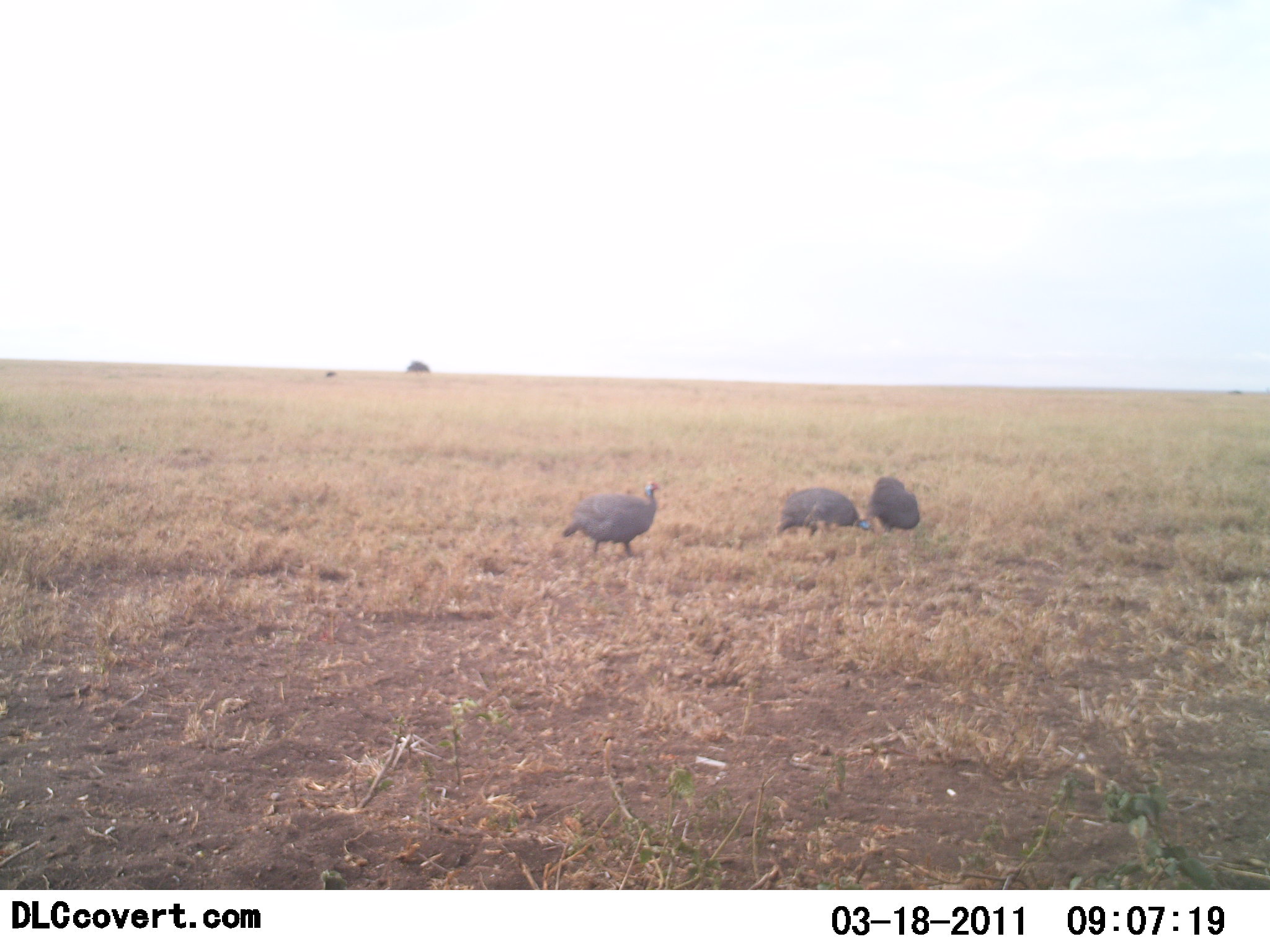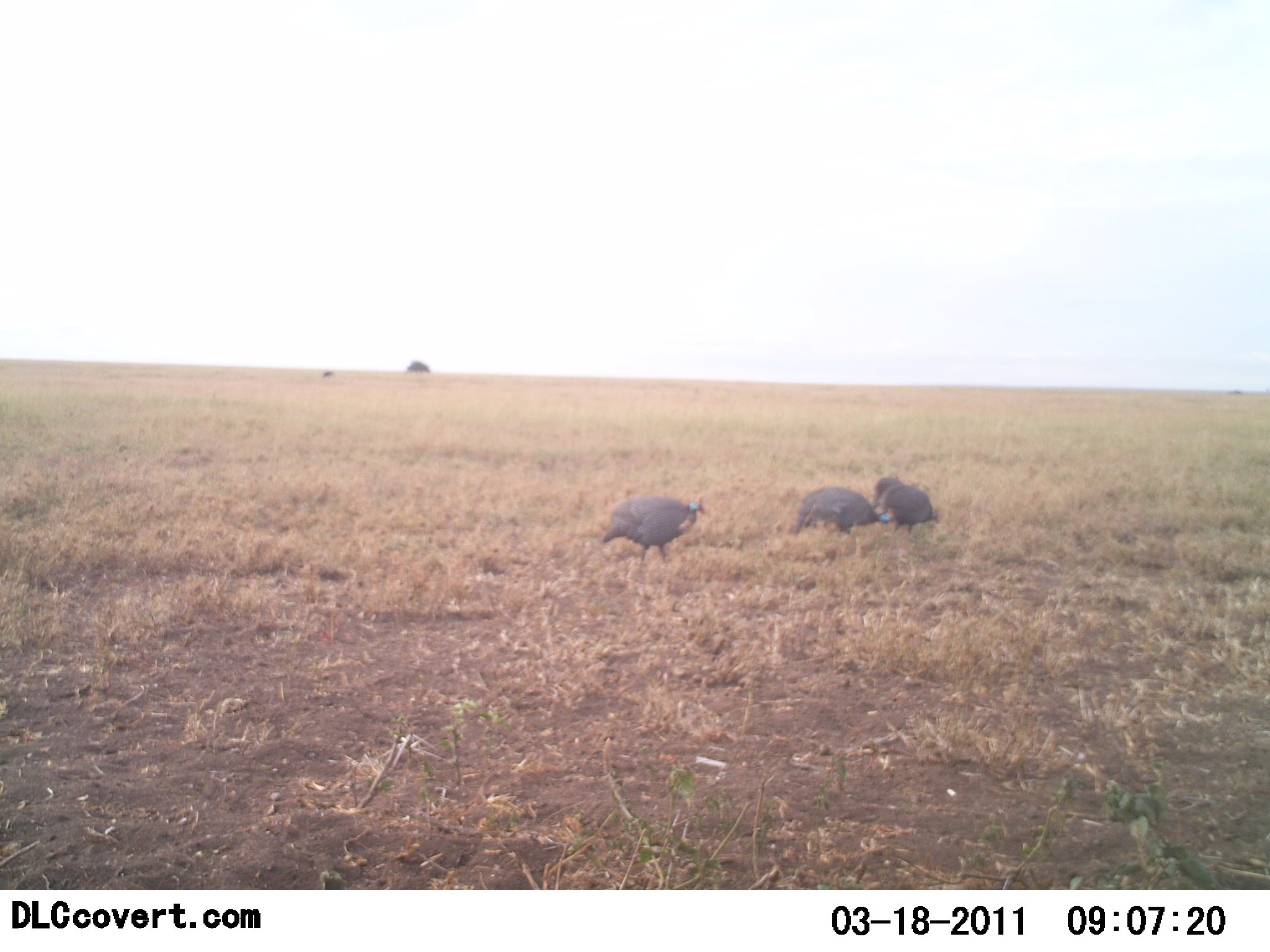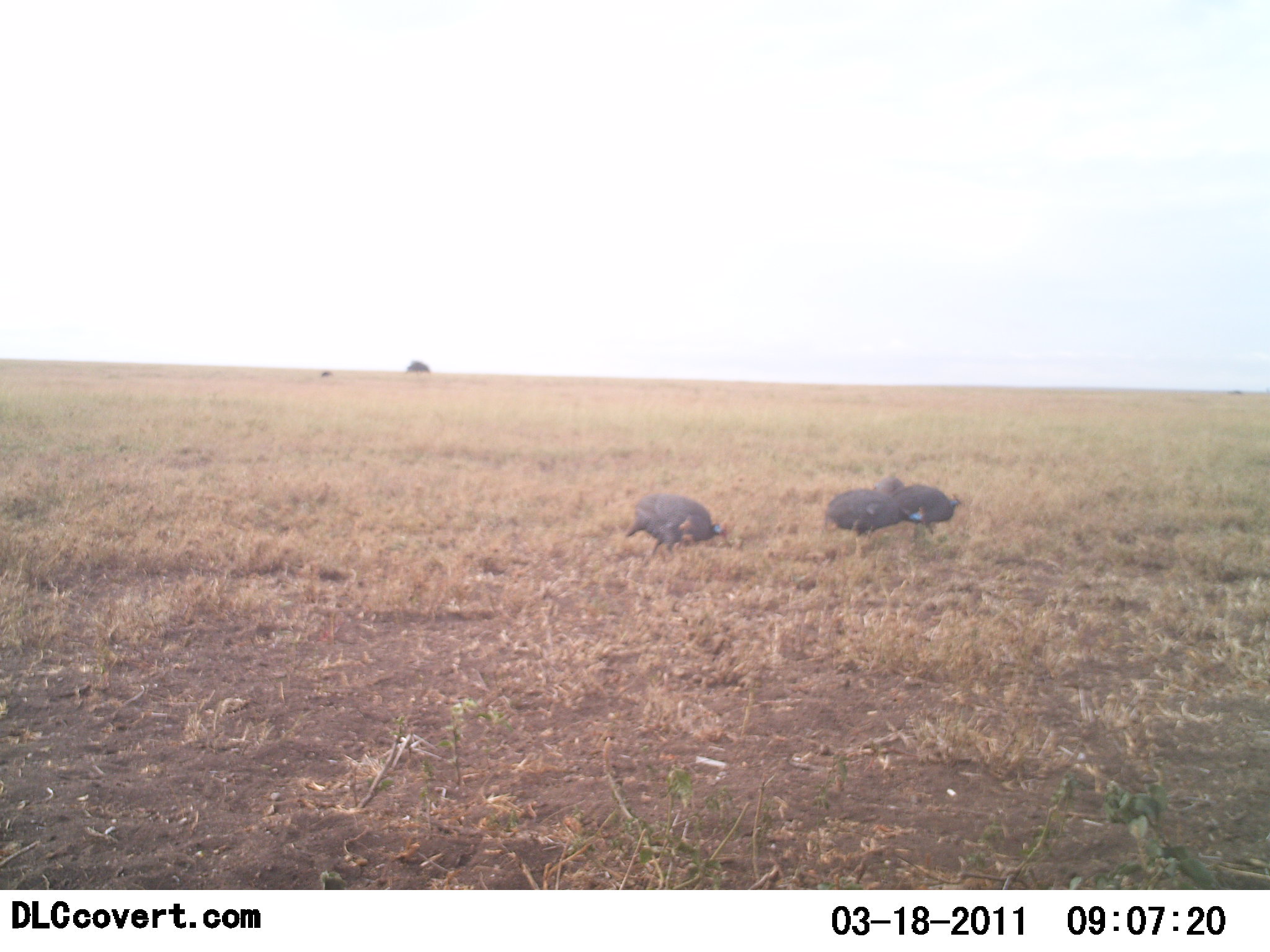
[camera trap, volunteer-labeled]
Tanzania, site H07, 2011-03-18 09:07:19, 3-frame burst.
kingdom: Animalia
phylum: Chordata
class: Aves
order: Galliformes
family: Numididae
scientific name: Numididae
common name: guinea fowl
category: guineafowl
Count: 3.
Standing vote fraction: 14%.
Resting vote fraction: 14%.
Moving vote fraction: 86%.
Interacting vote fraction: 0%.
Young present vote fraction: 0%.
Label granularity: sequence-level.